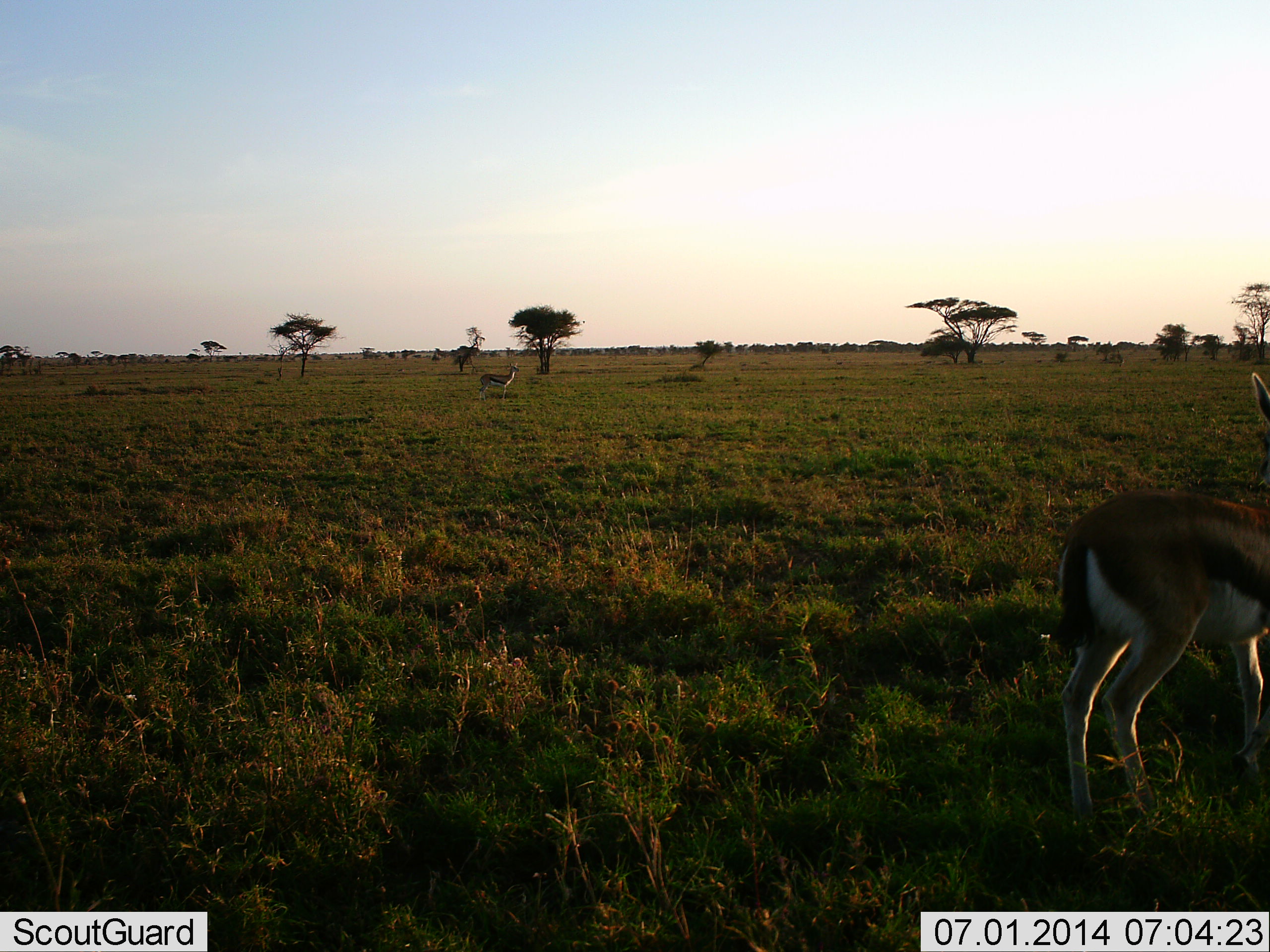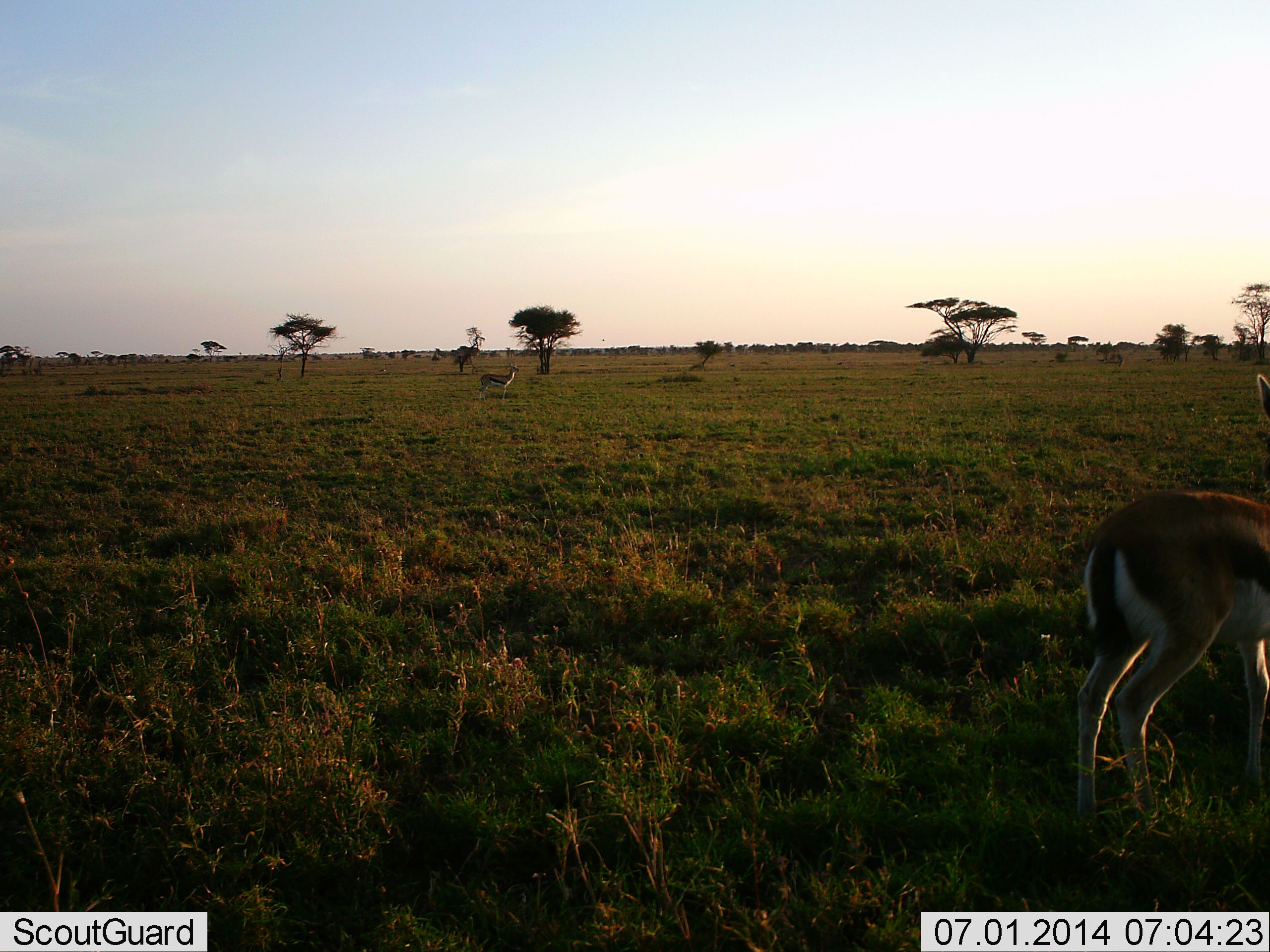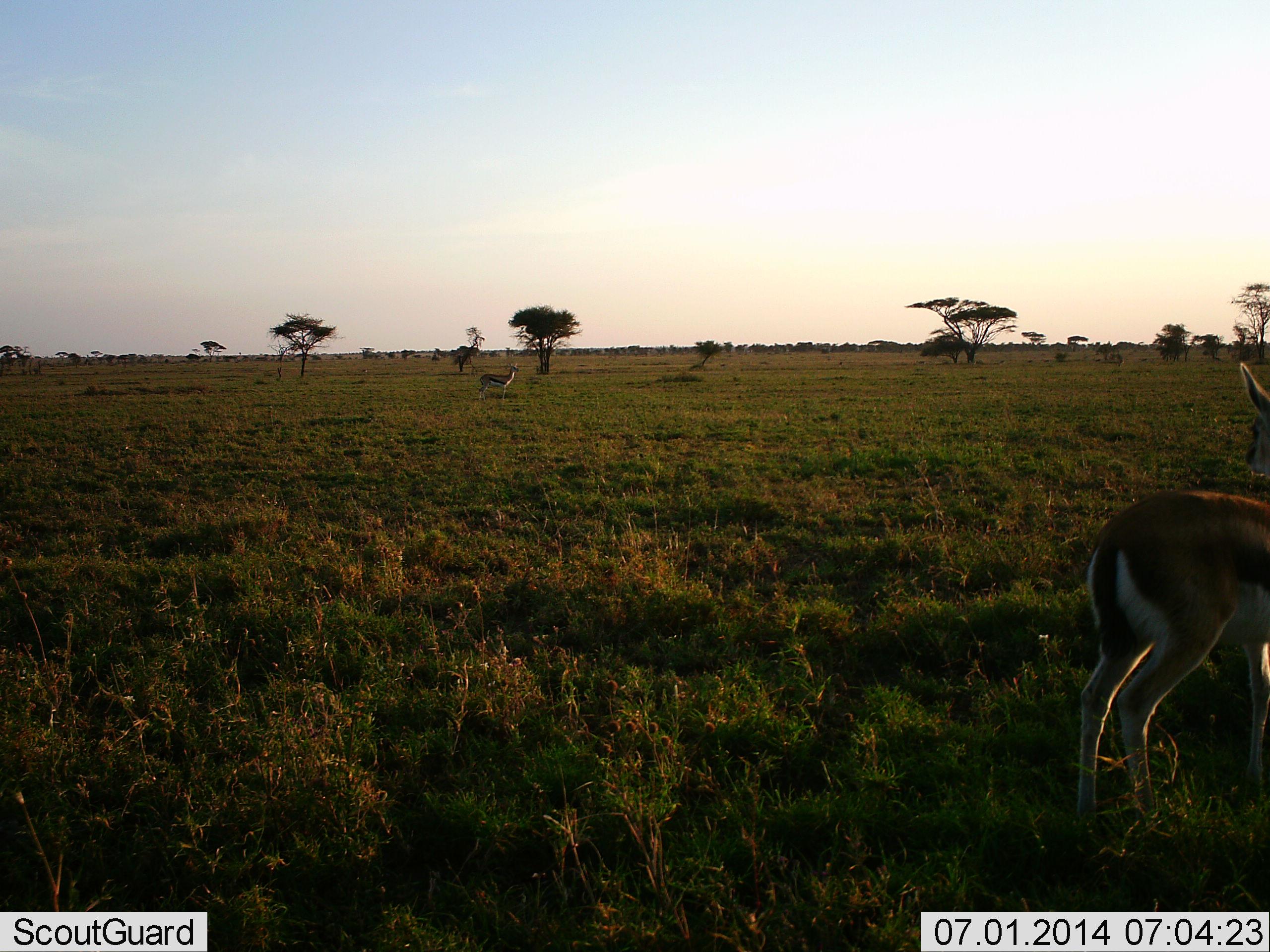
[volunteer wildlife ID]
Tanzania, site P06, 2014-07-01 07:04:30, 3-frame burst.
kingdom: Animalia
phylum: Chordata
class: Mammalia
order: Artiodactyla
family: Bovidae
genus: Eudorcas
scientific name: Eudorcas thomsonii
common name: thomson's gazelle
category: gazellethomsons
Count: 2.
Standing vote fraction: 80%.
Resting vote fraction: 0%.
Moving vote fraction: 10%.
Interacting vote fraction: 0%.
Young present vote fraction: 0%.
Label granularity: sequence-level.